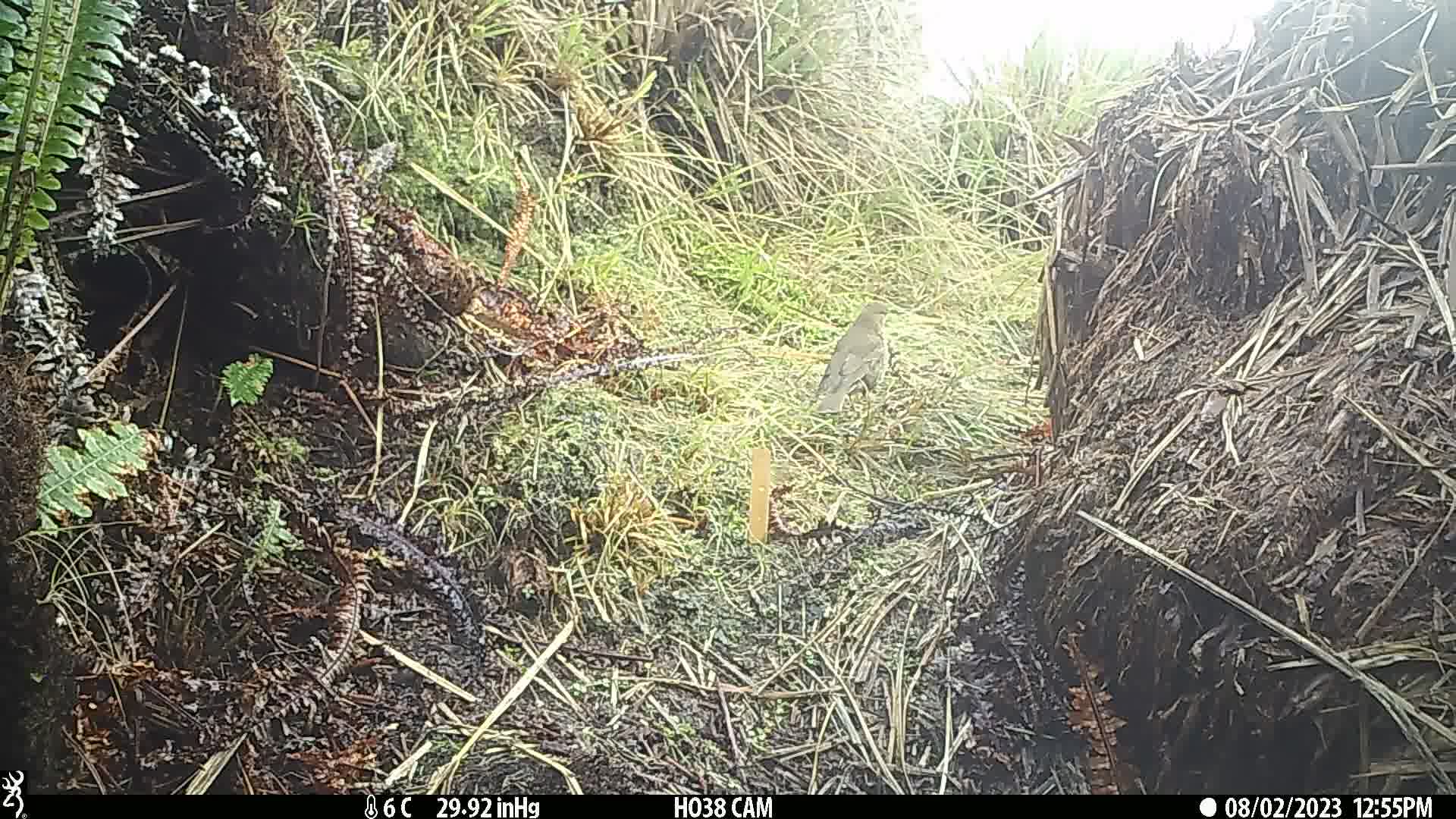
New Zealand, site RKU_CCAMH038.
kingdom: Animalia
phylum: Chordata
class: Aves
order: Passeriformes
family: Turdidae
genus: Turdus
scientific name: Turdus philomelos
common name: song thrush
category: thrush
Thrush (song thrush) (Turdus philomelos).